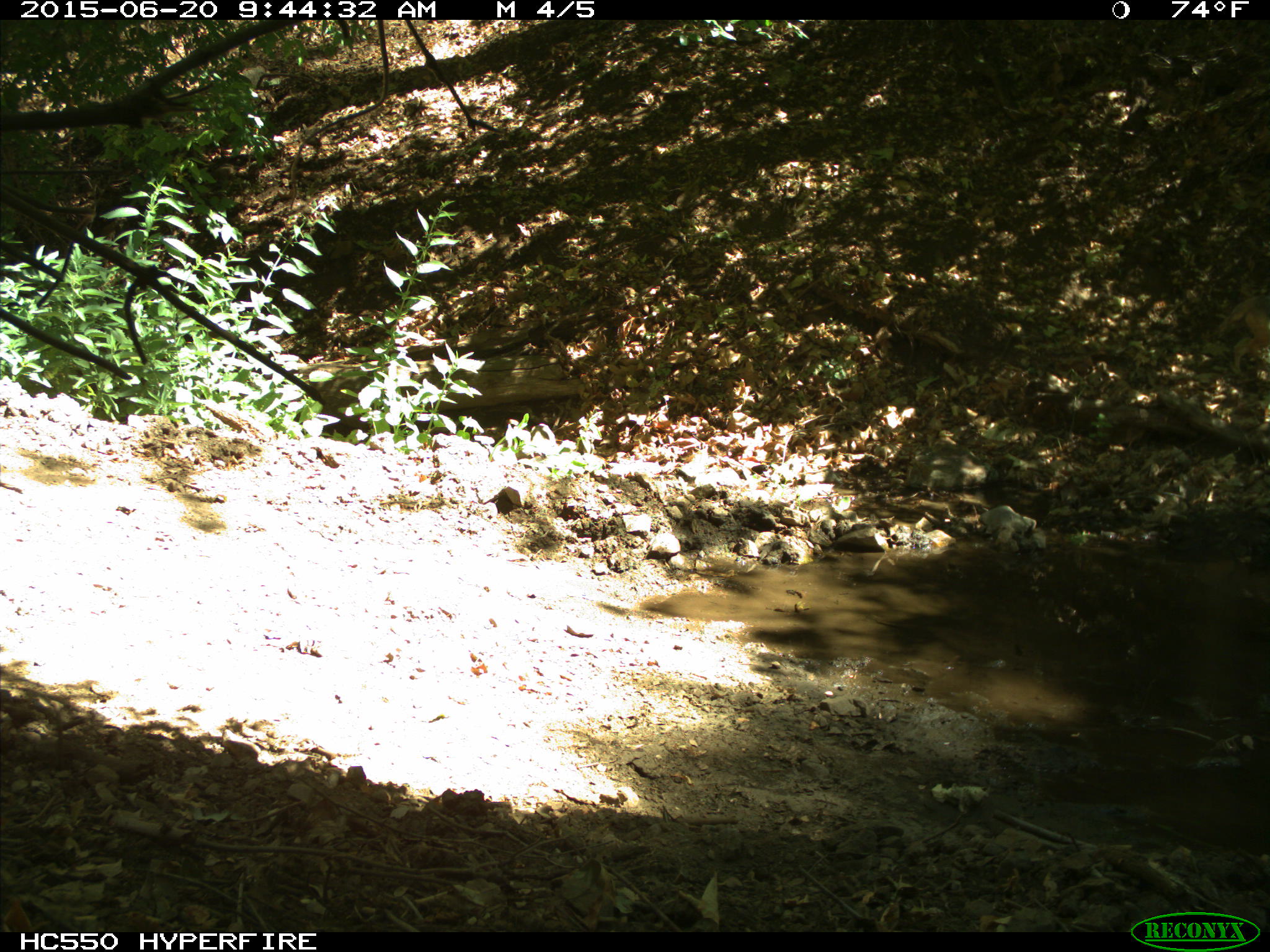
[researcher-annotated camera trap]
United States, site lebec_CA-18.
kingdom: Animalia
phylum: Chordata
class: Mammalia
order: Carnivora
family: Canidae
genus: Canis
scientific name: Canis latrans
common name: coyote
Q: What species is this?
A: Canis latrans (coyote).